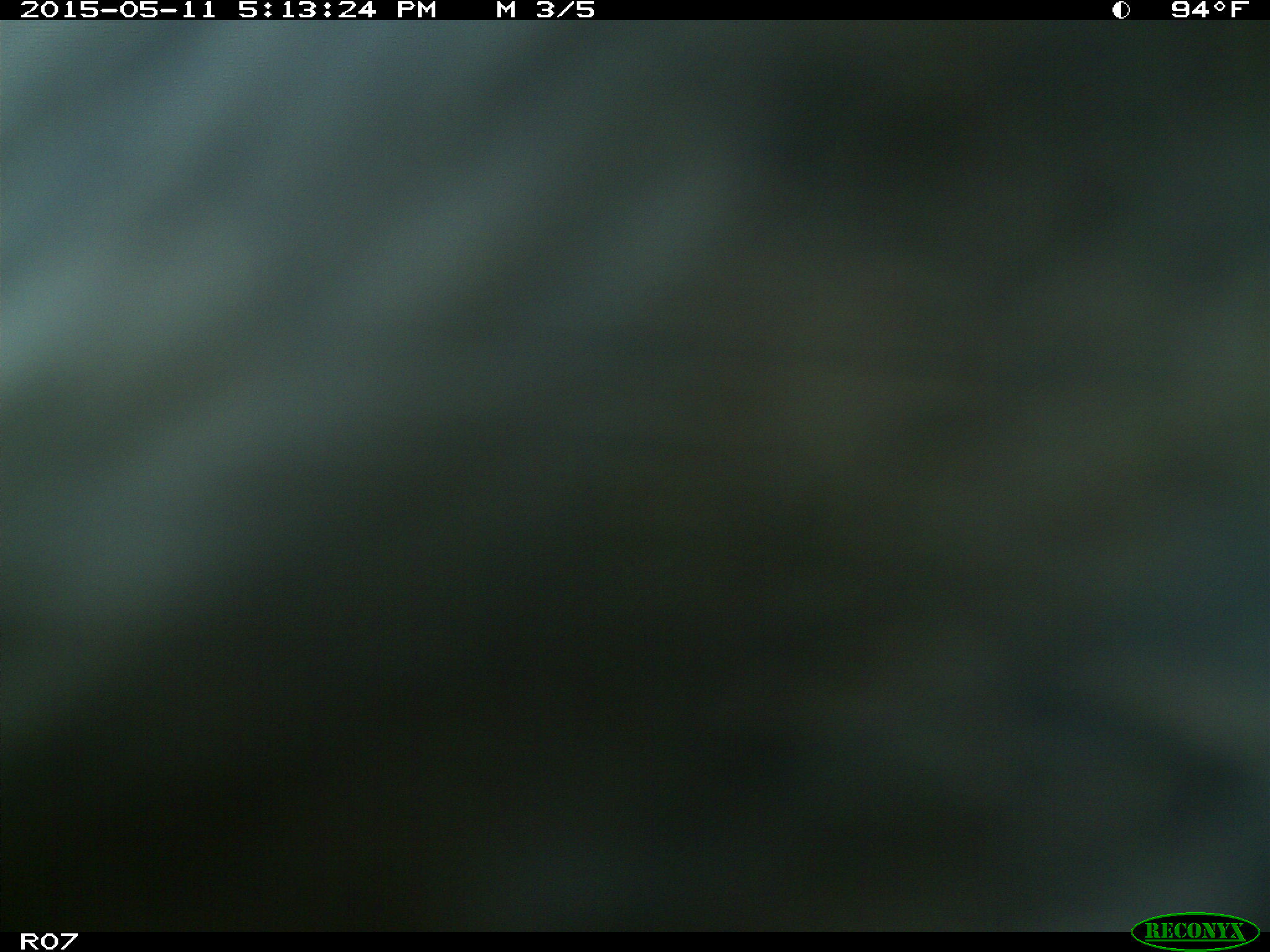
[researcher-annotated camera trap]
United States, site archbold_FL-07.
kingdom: Animalia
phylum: Chordata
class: Mammalia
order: Artiodactyla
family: Bovidae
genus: Bos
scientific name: Bos taurus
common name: domestic cow